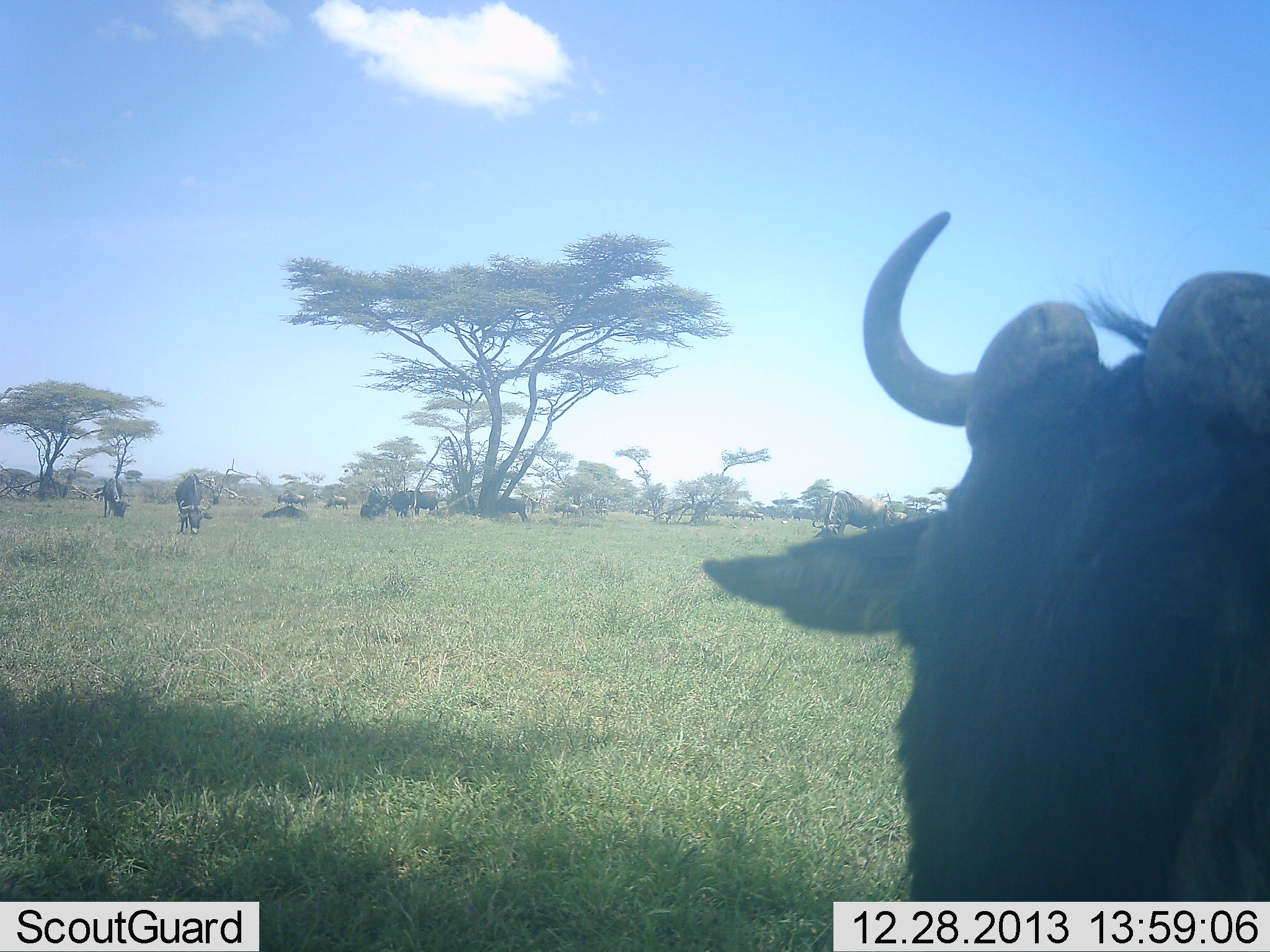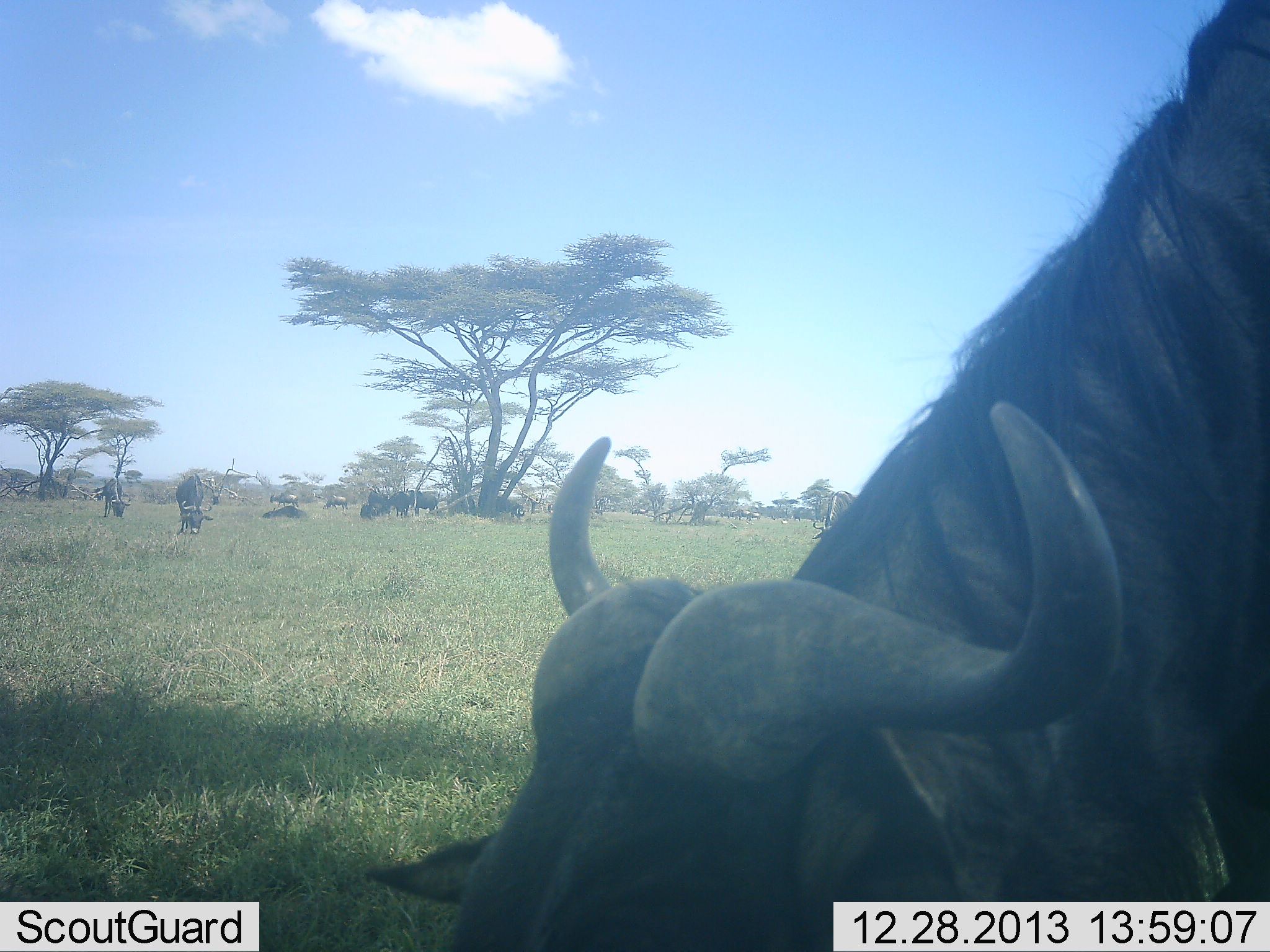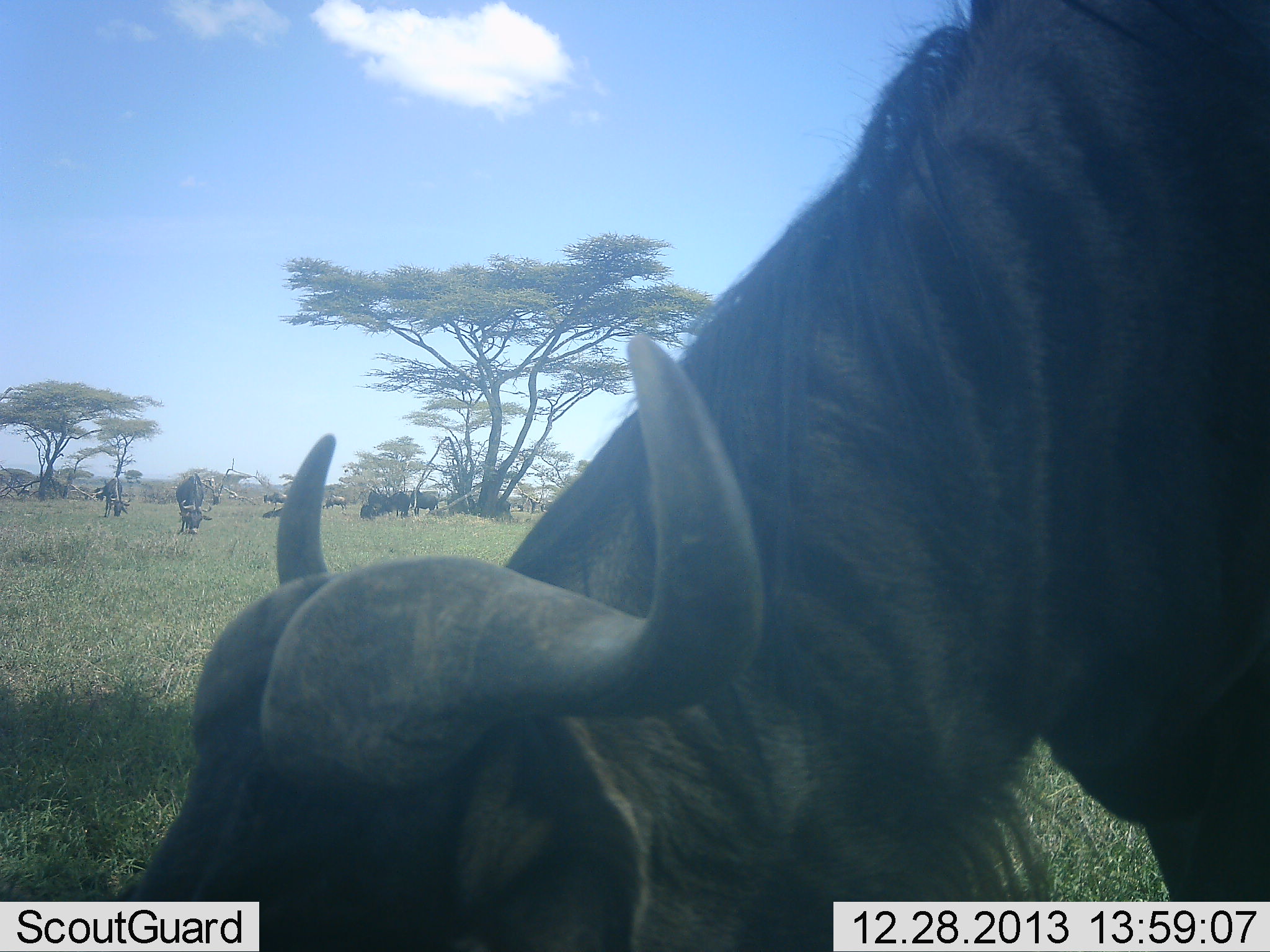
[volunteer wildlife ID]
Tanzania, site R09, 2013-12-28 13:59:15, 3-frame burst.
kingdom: Animalia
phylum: Chordata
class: Mammalia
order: Artiodactyla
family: Bovidae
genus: Connochaetes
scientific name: Connochaetes taurinus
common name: blue wildebeest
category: wildebeest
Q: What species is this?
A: Wildebeest (blue wildebeest) (Connochaetes taurinus).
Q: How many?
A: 10.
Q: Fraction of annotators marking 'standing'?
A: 40%.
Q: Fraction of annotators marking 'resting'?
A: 10%.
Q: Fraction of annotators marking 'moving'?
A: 20%.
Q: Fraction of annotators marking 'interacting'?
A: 0%.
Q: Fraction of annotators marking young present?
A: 0%.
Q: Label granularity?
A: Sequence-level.